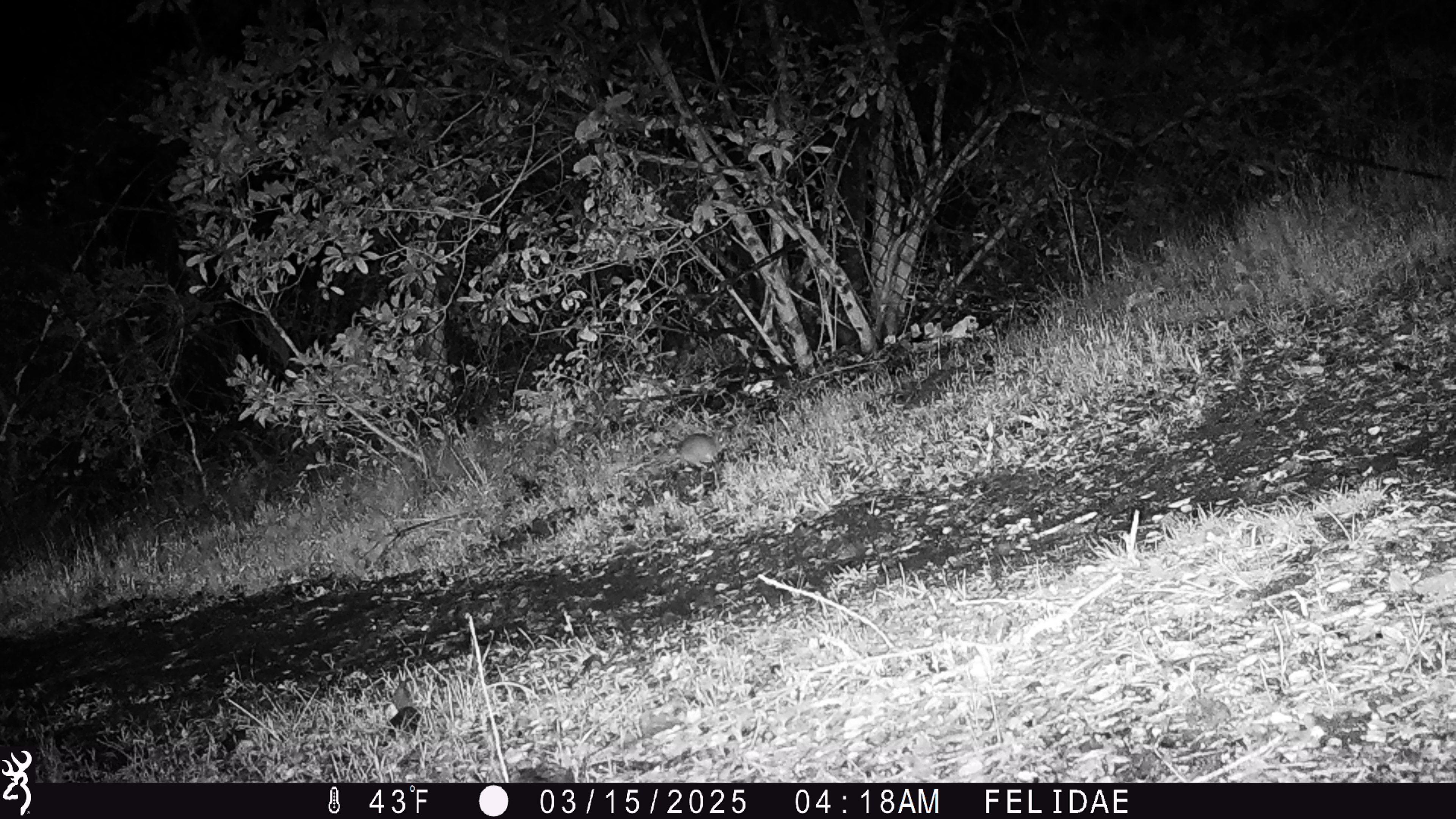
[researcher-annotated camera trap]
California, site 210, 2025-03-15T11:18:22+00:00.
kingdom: Animalia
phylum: Chordata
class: Mammalia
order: Rodentia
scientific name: Rodentia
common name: mouse or rat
Mouse or rat (Rodentia).